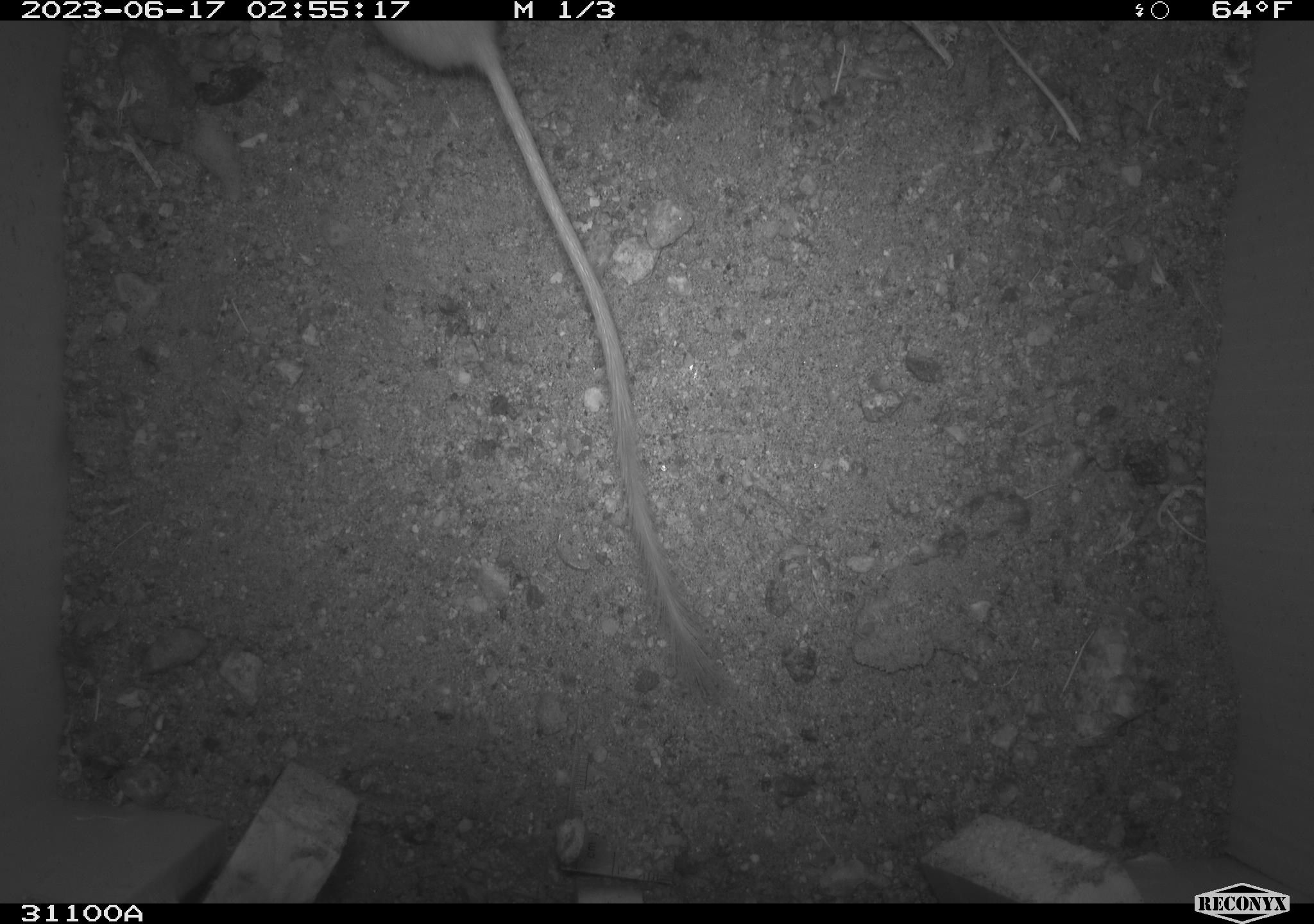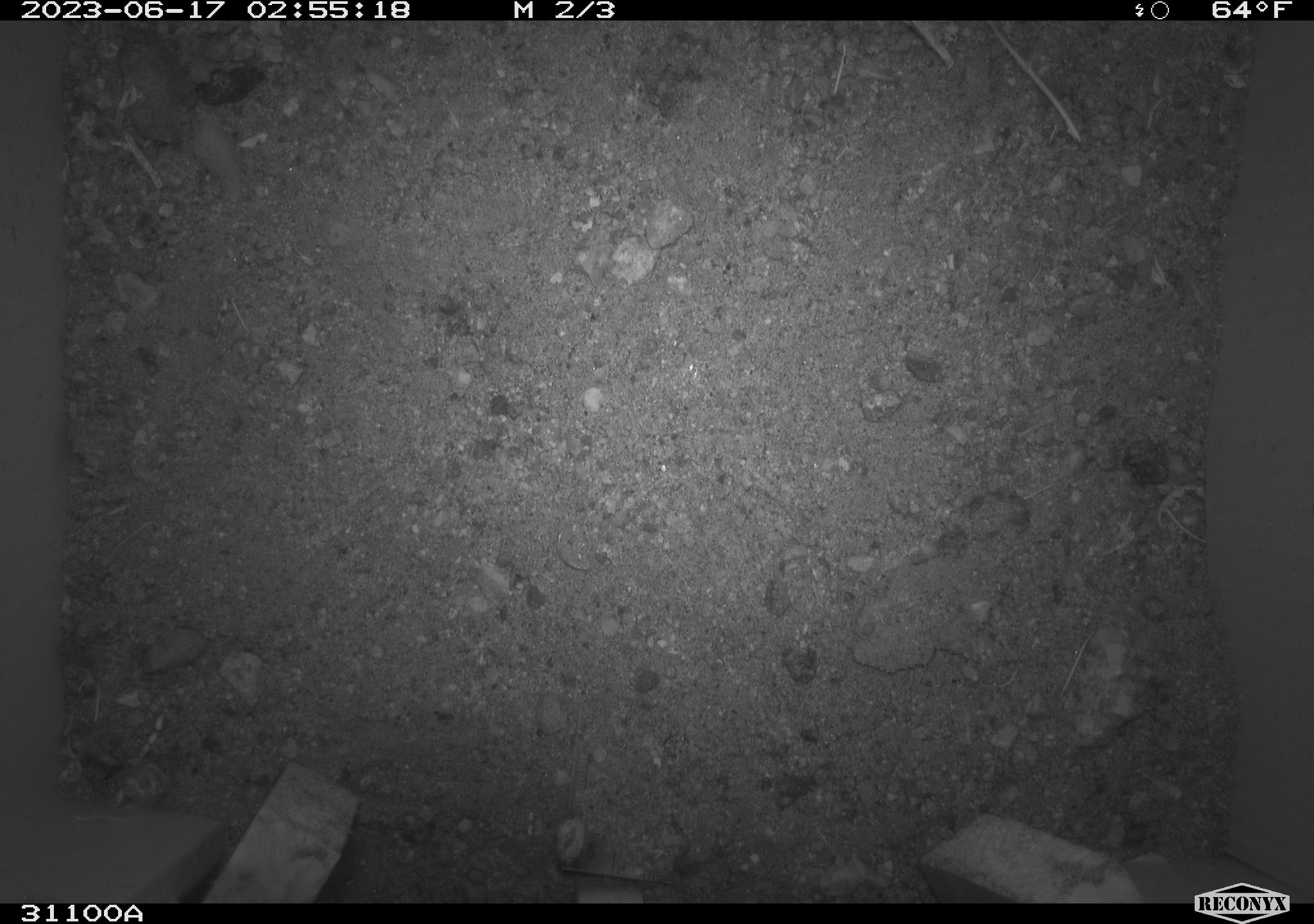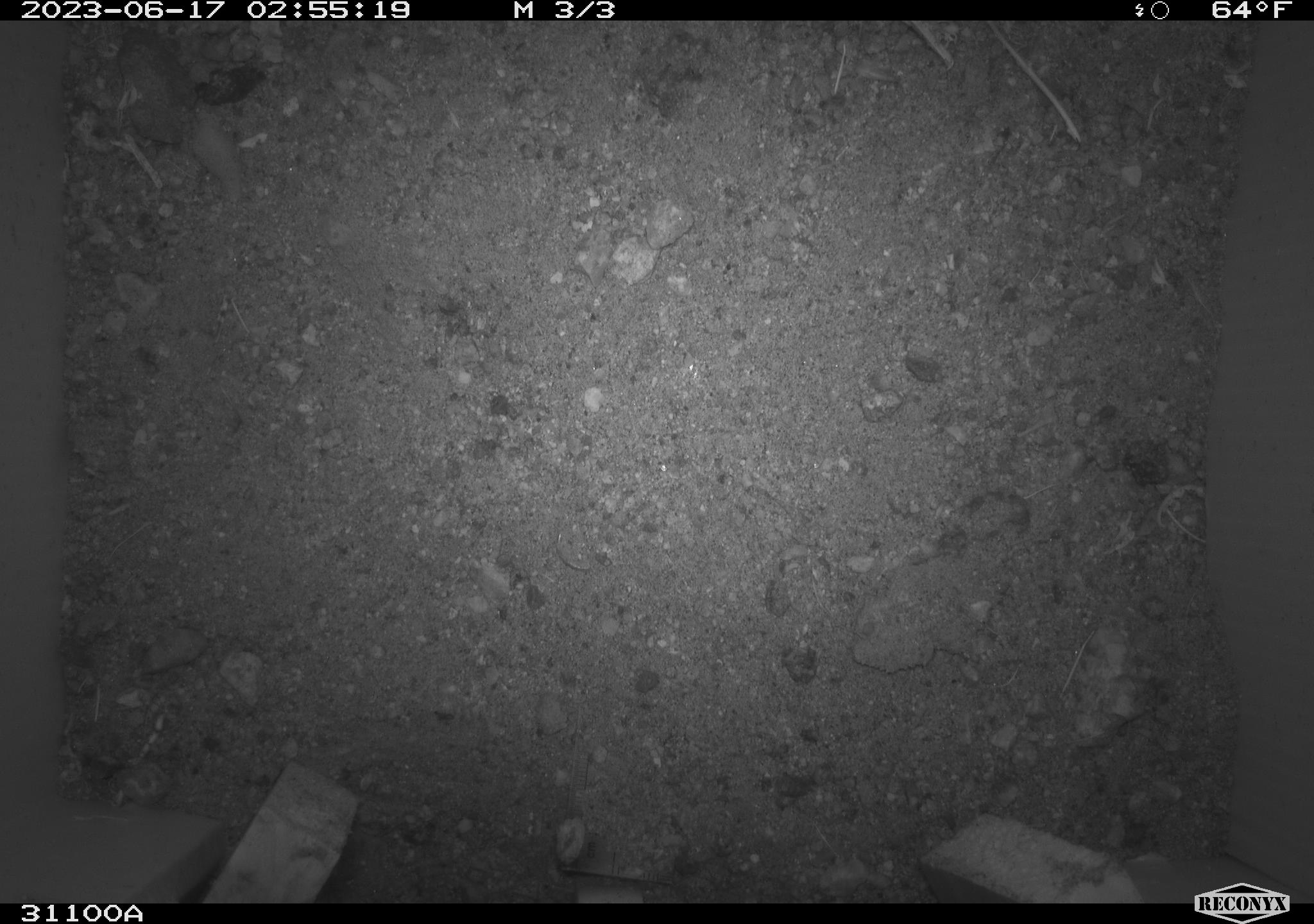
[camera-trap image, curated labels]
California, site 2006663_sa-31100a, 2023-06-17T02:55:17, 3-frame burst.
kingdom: Animalia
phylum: Chordata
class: Mammalia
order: Rodentia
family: Heteromyidae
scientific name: Heteromyidae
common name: kangaroo rats and pocket mice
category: heteromyidae family